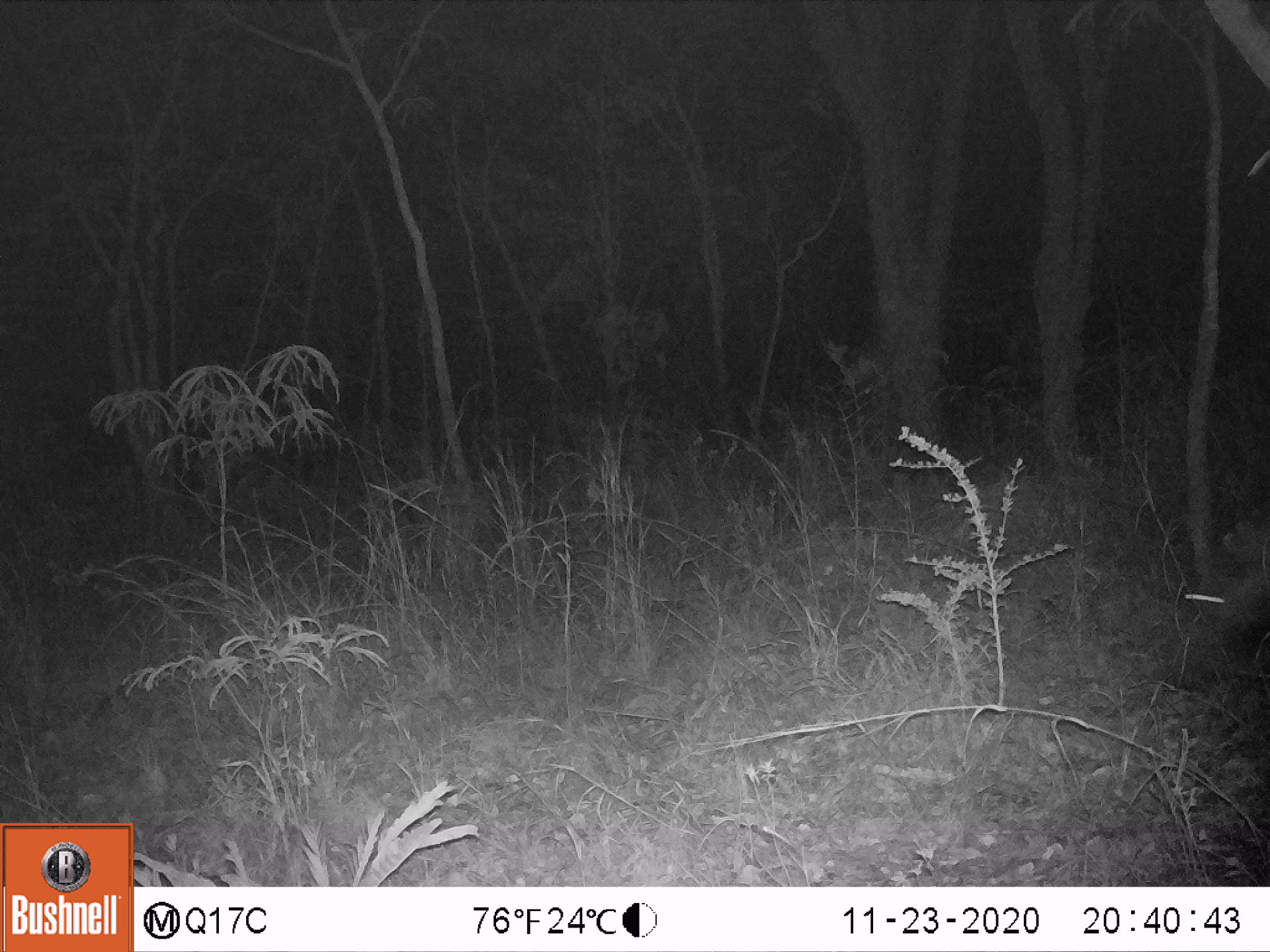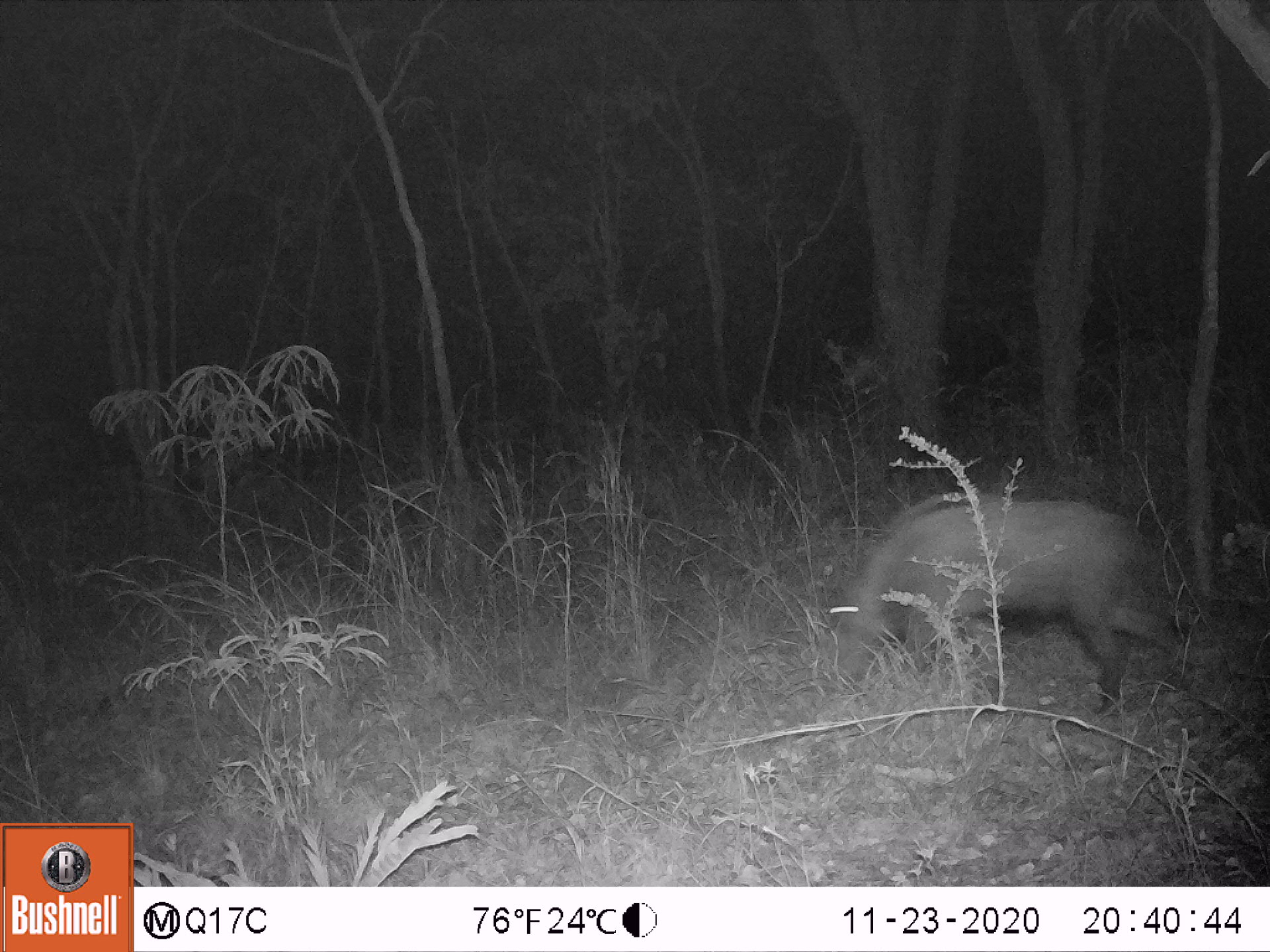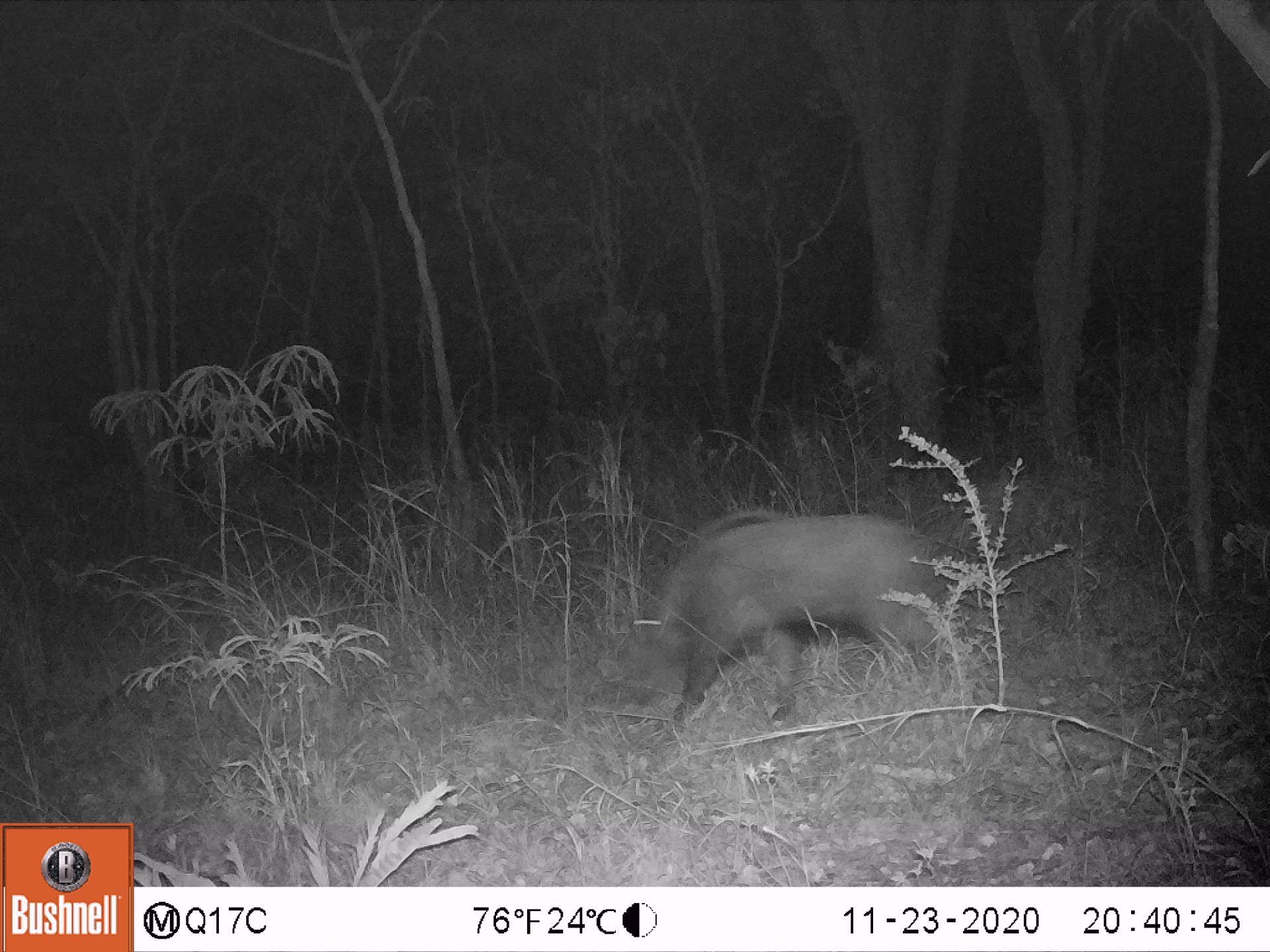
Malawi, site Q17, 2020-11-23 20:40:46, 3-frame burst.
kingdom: Animalia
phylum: Chordata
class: Mammalia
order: Artiodactyla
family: Suidae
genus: Potamochoerus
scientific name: Potamochoerus larvatus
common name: bushpig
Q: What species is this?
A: Bushpig (Potamochoerus larvatus).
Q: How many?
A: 1.